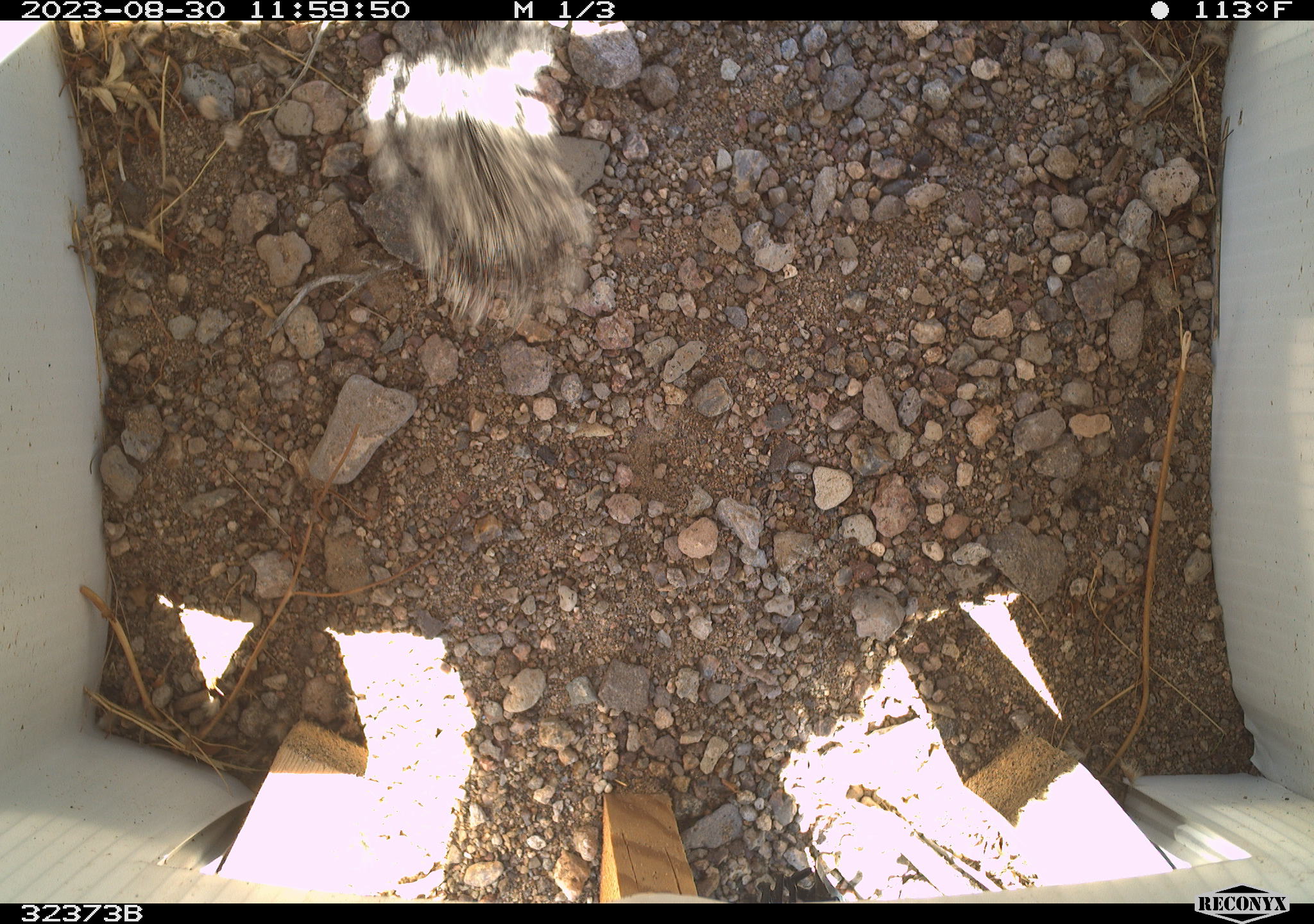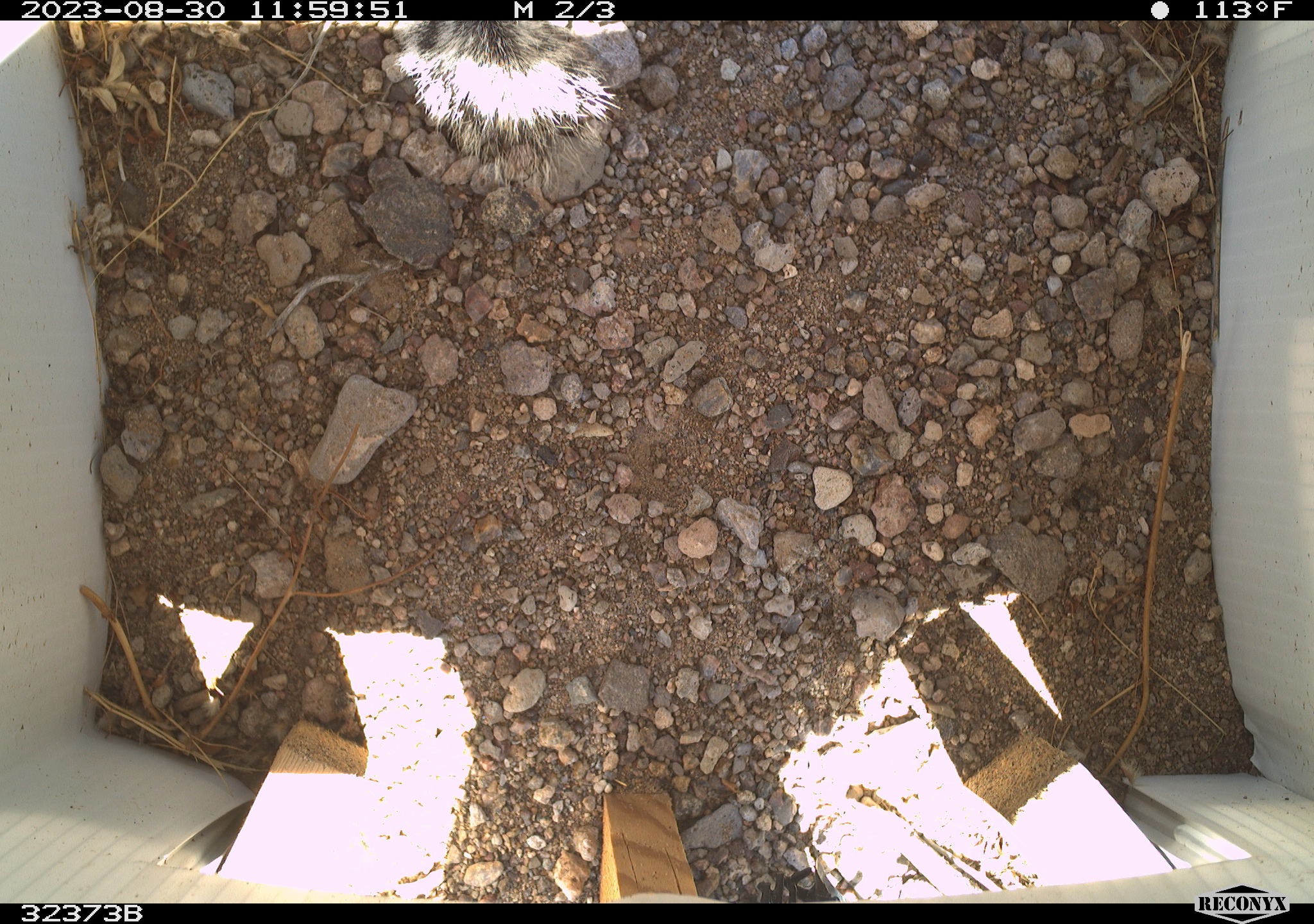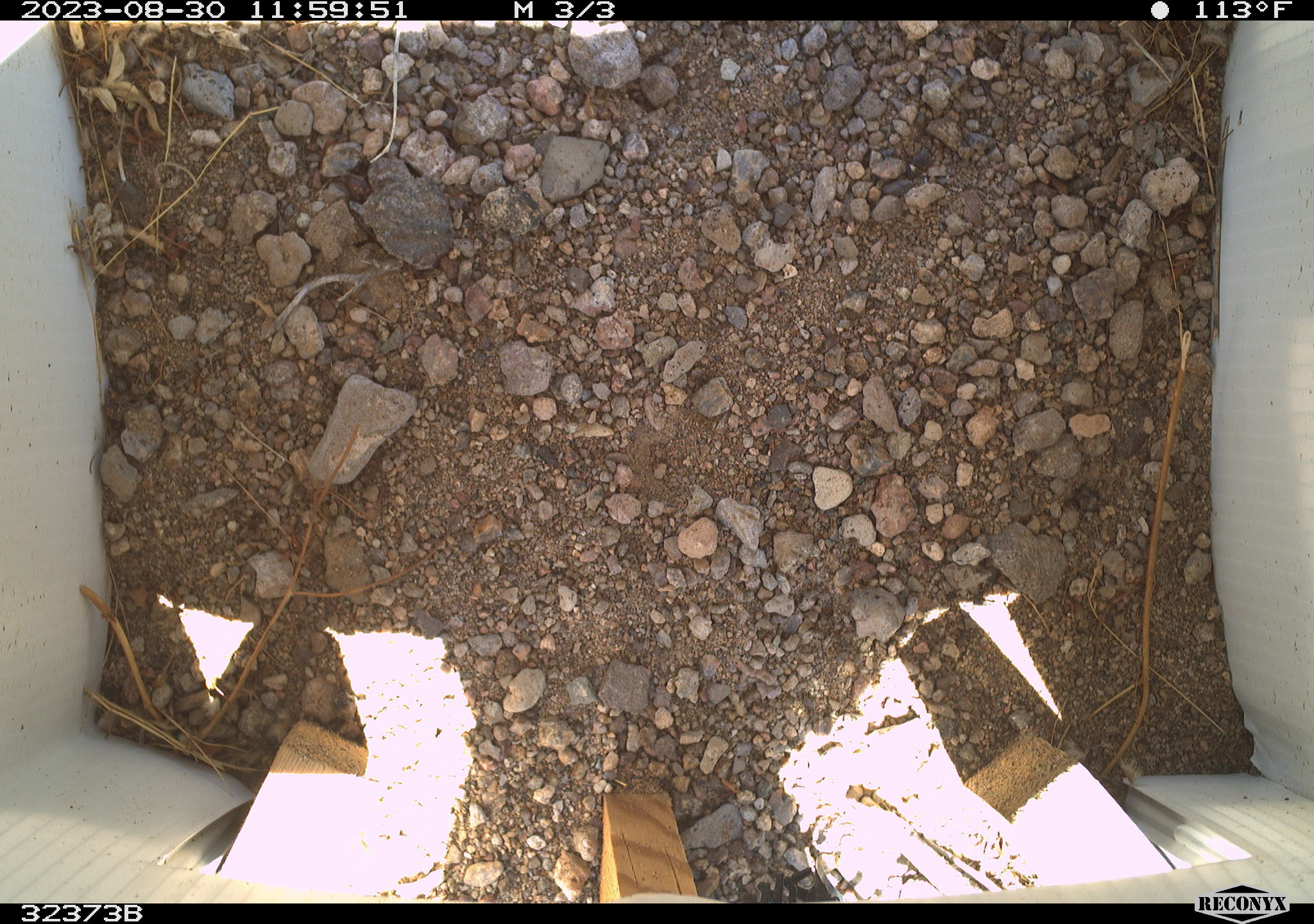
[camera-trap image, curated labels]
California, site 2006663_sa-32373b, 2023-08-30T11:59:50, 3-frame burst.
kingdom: Animalia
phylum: Chordata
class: Mammalia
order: Rodentia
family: Sciuridae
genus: Ammospermophilus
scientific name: Ammospermophilus leucurus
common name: white-tailed antelope squirrel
White-tailed antelope squirrel (Ammospermophilus leucurus).